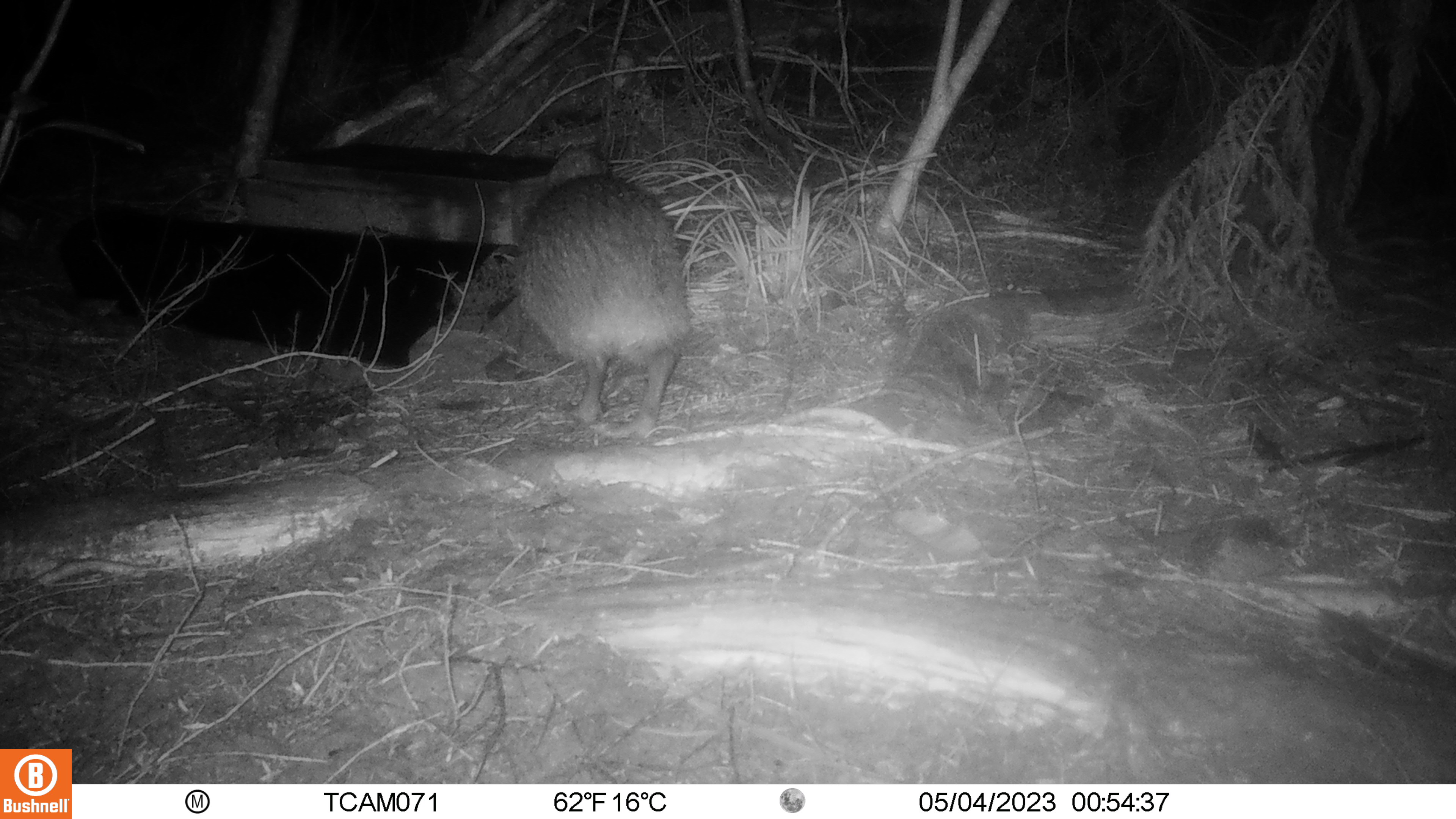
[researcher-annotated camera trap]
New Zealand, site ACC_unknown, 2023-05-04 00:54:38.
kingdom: Animalia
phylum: Chordata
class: Aves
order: Apterygiformes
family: Apterygidae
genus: Apteryx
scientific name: Apteryx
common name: kiwi